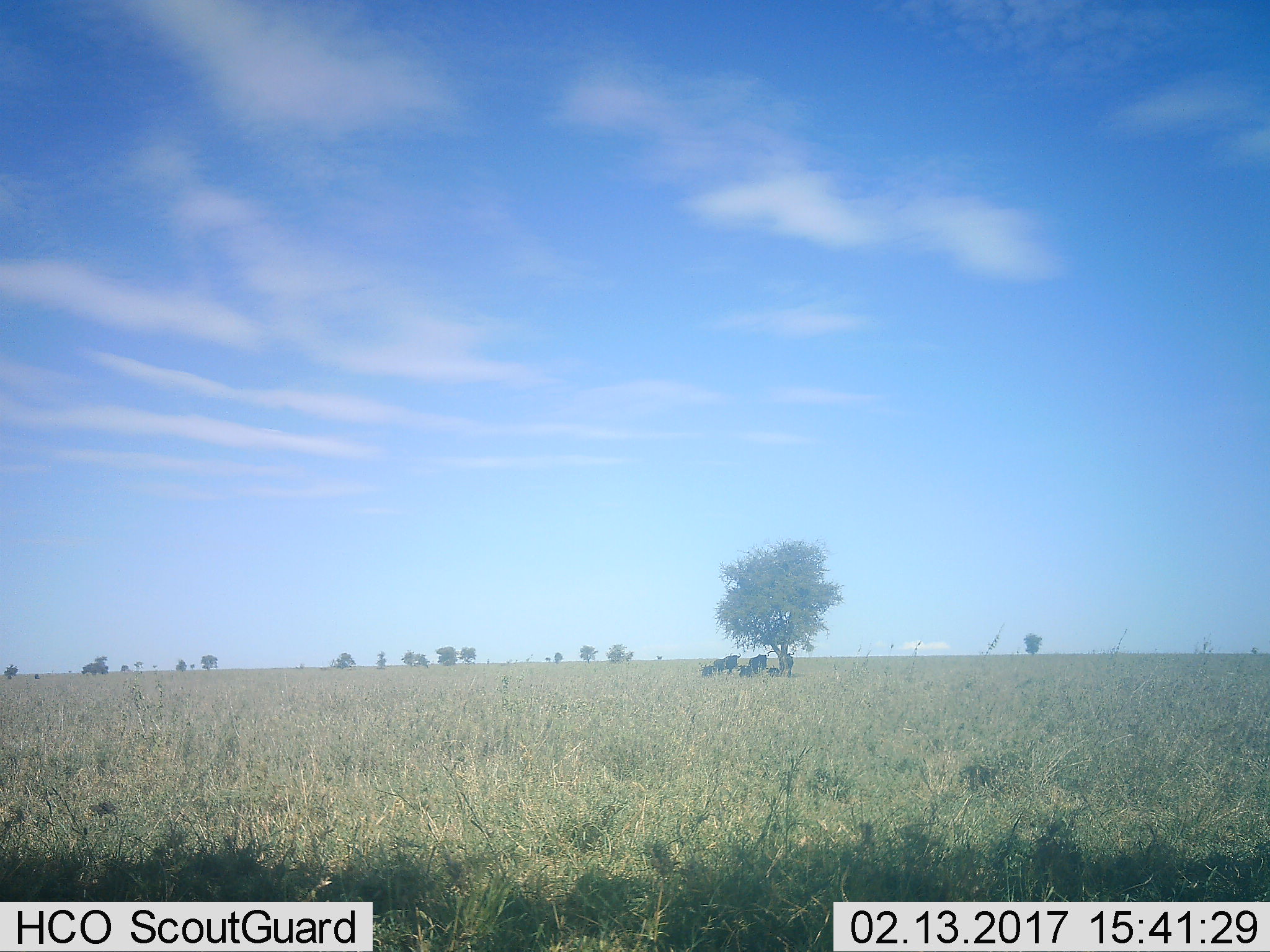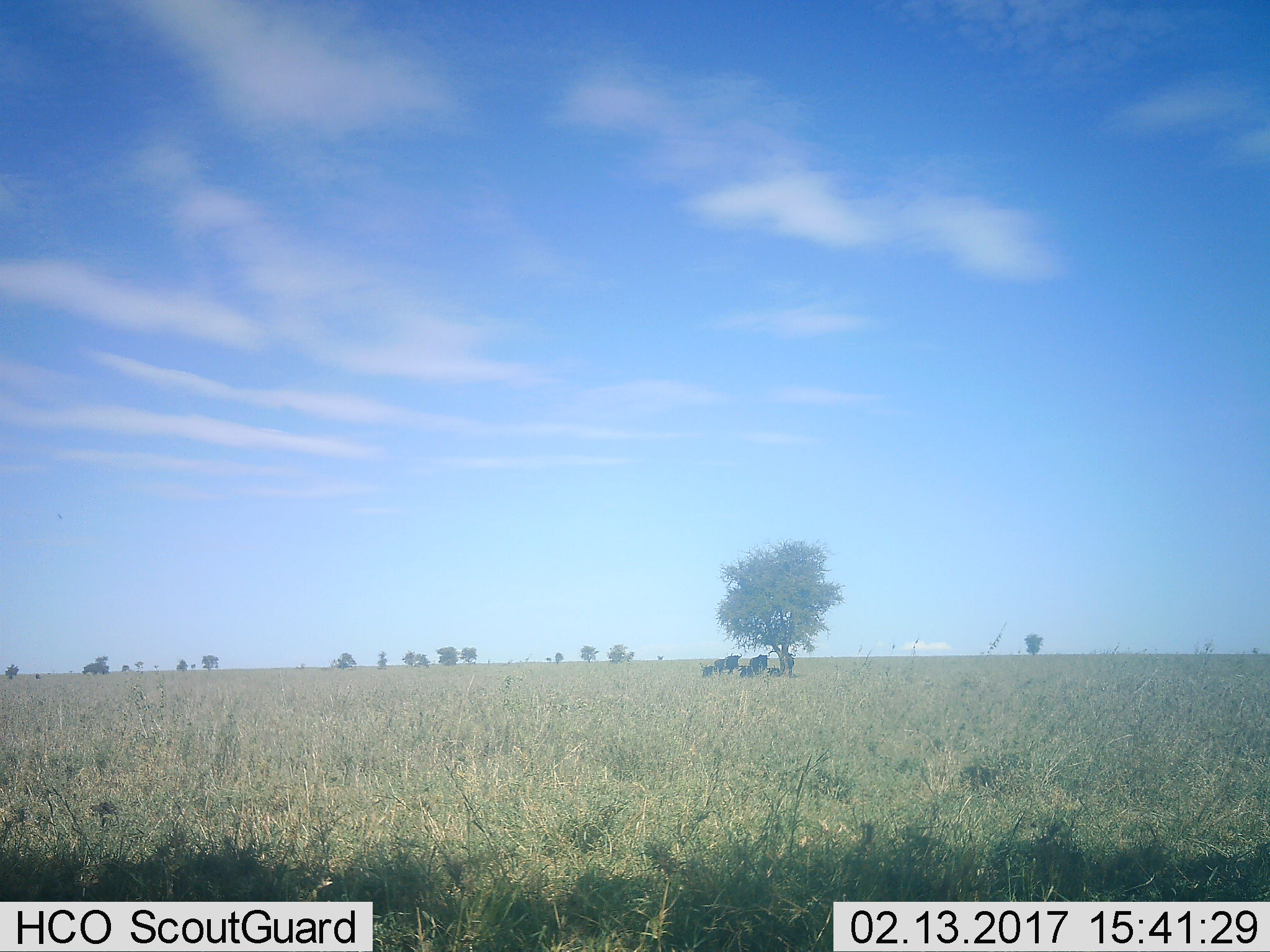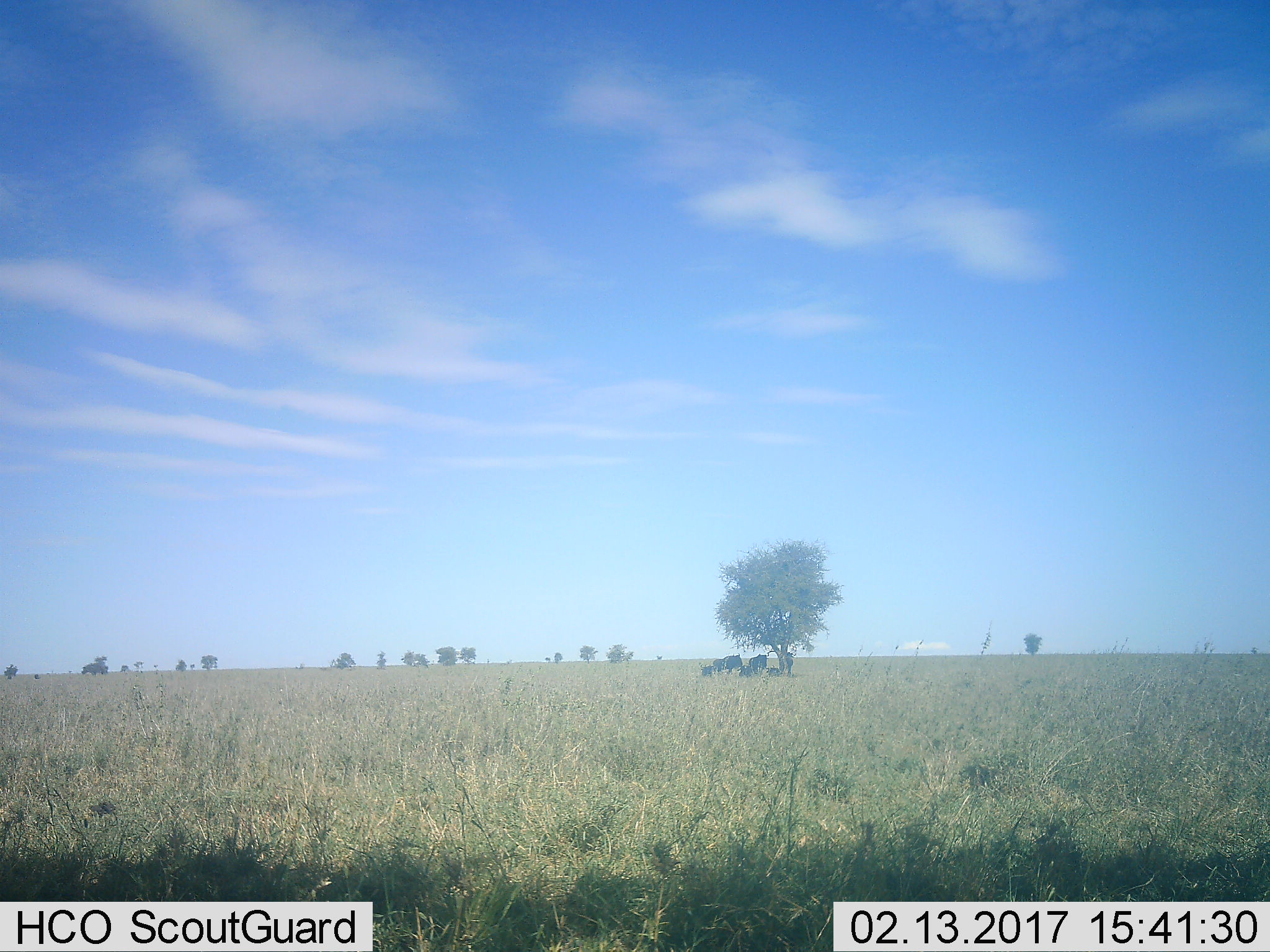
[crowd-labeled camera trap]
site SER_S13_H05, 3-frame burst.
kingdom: Animalia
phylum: Chordata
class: Mammalia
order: Artiodactyla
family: Bovidae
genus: Connochaetes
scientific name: Connochaetes taurinus taurinus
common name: blue wildebeest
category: wildebeestblue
Wildebeestblue (blue wildebeest) (Connochaetes taurinus taurinus), count 5. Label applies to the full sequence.